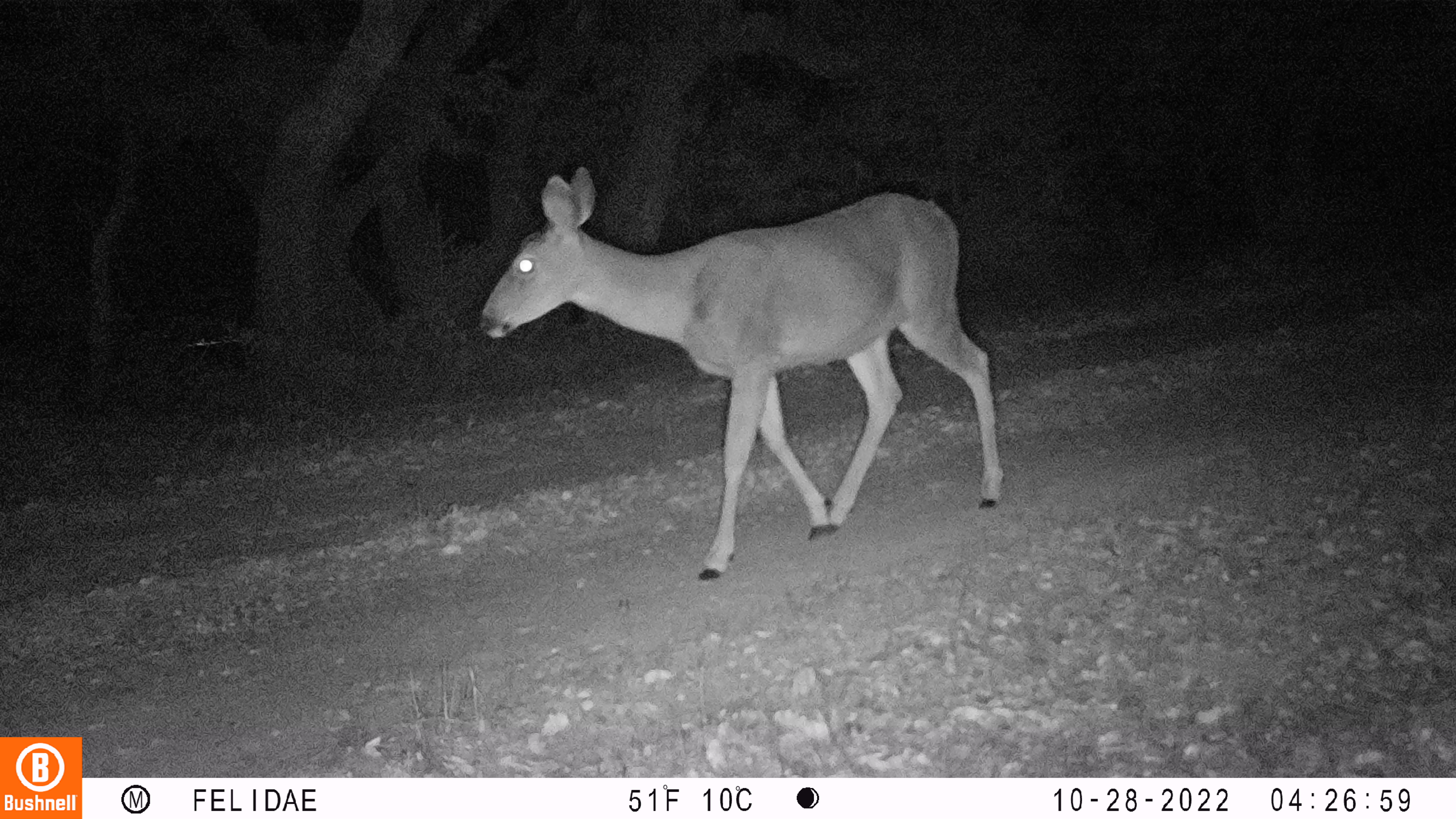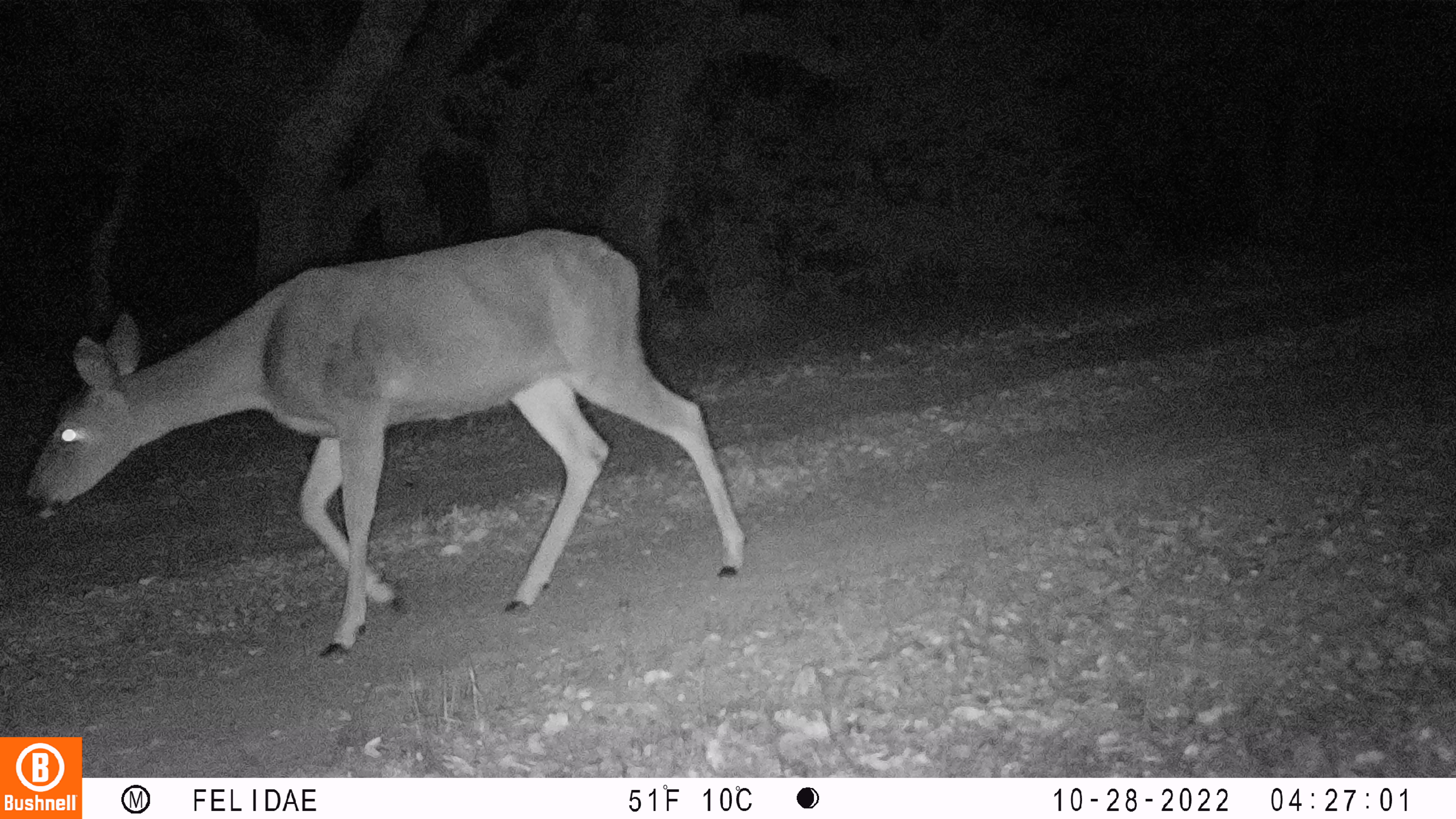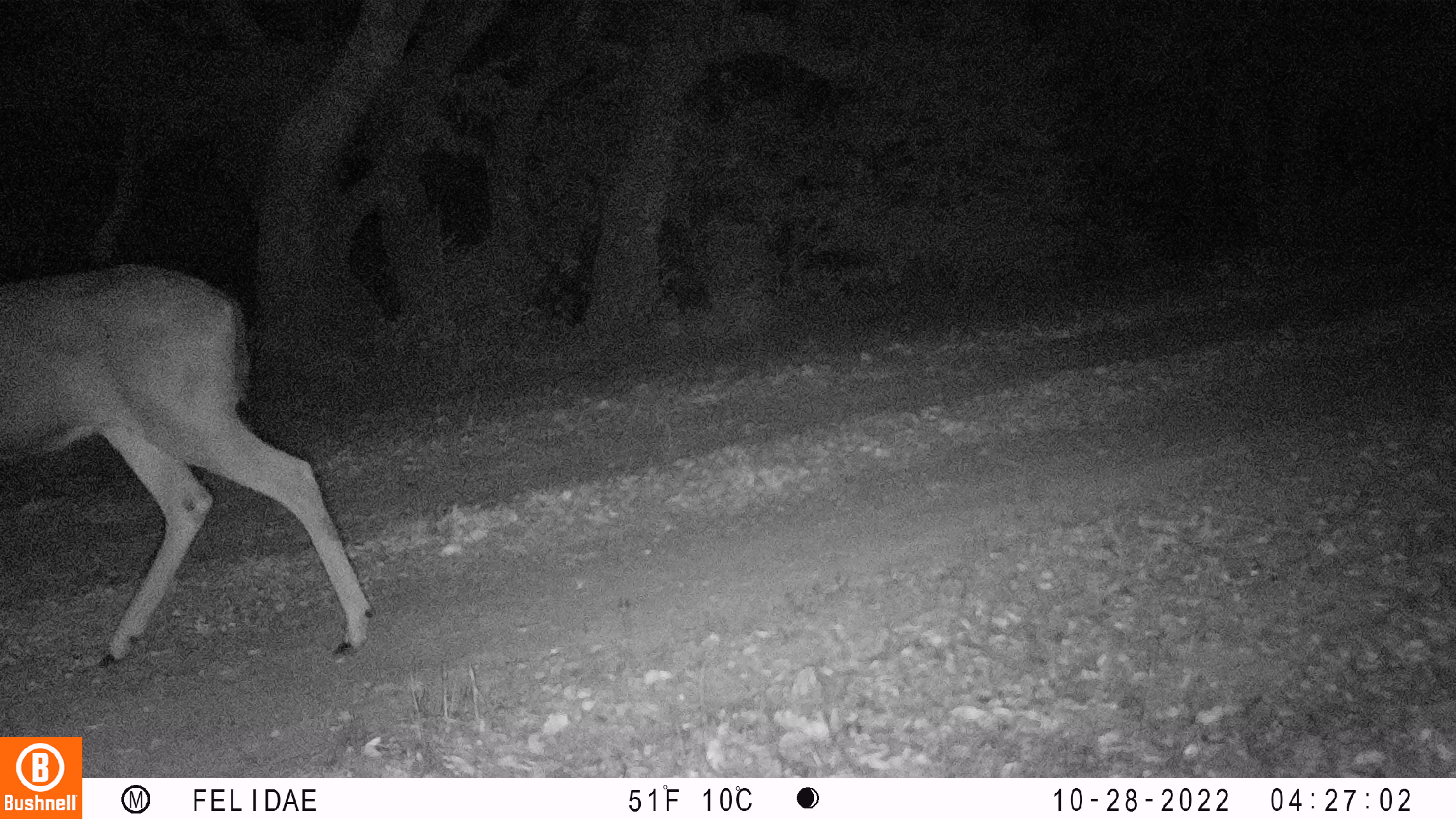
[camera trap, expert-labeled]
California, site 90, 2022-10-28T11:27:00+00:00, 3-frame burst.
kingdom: Animalia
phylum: Chordata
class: Mammalia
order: Artiodactyla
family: Cervidae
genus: Odocoileus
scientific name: Odocoileus hemionus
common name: mule deer